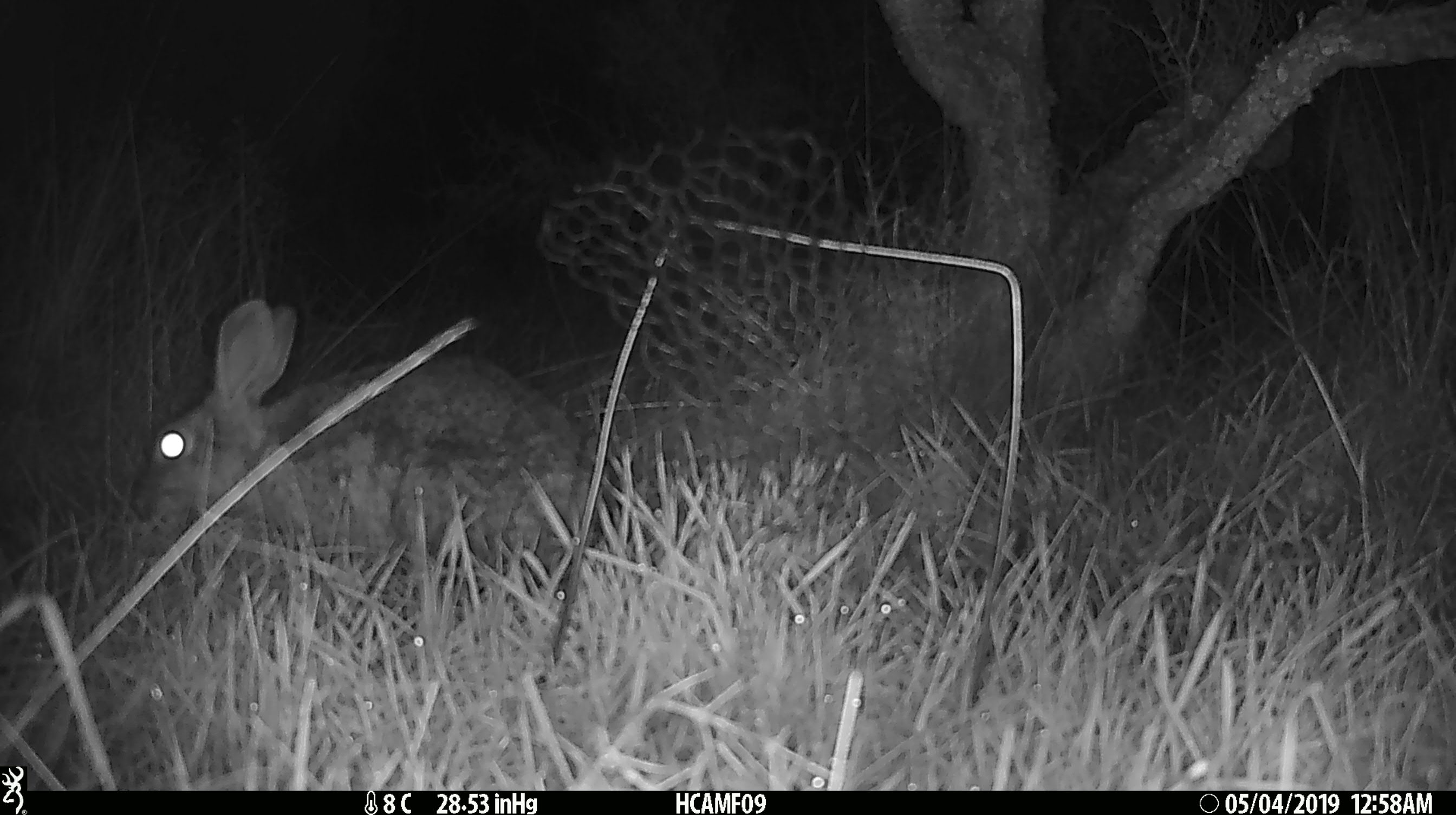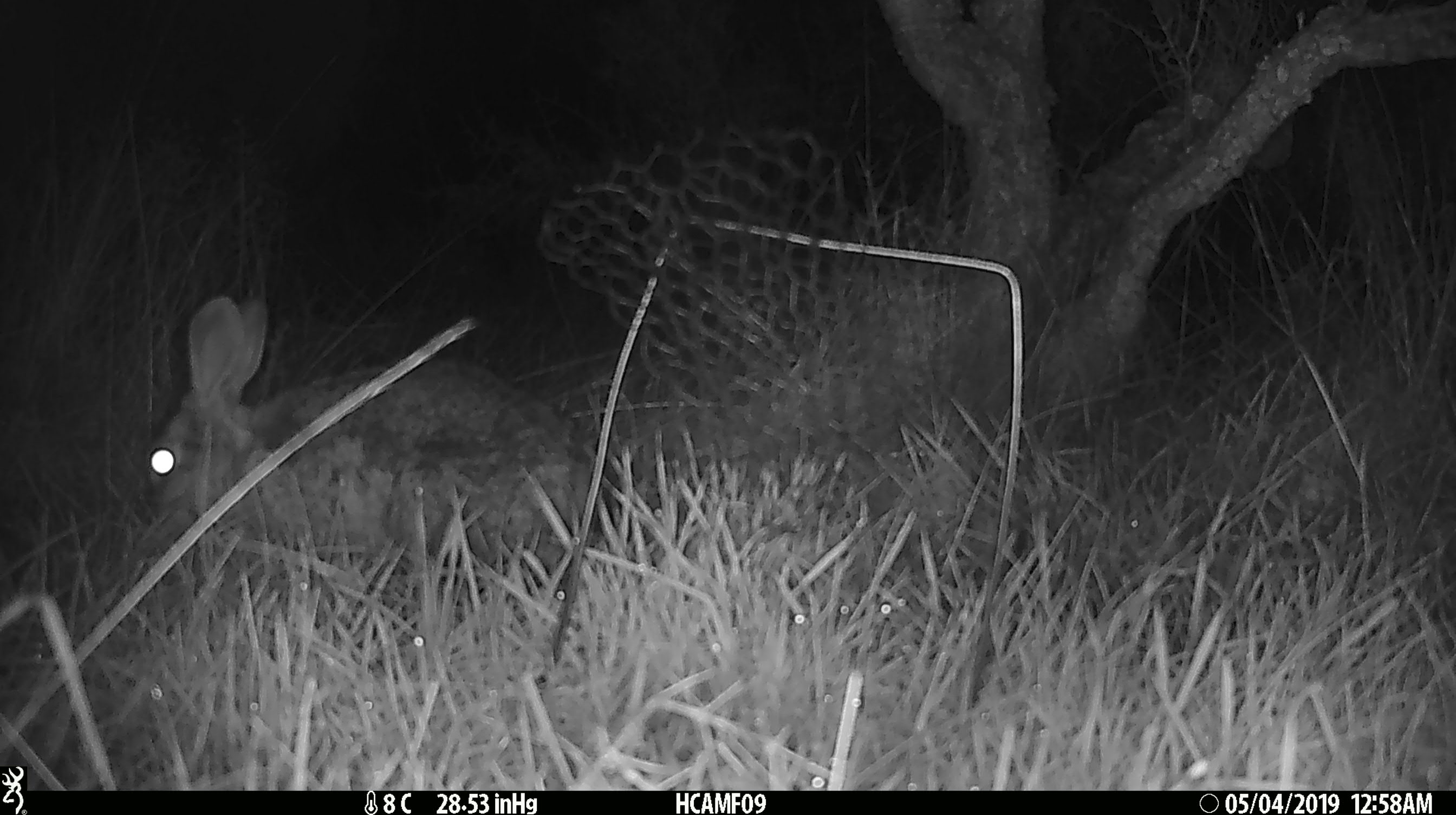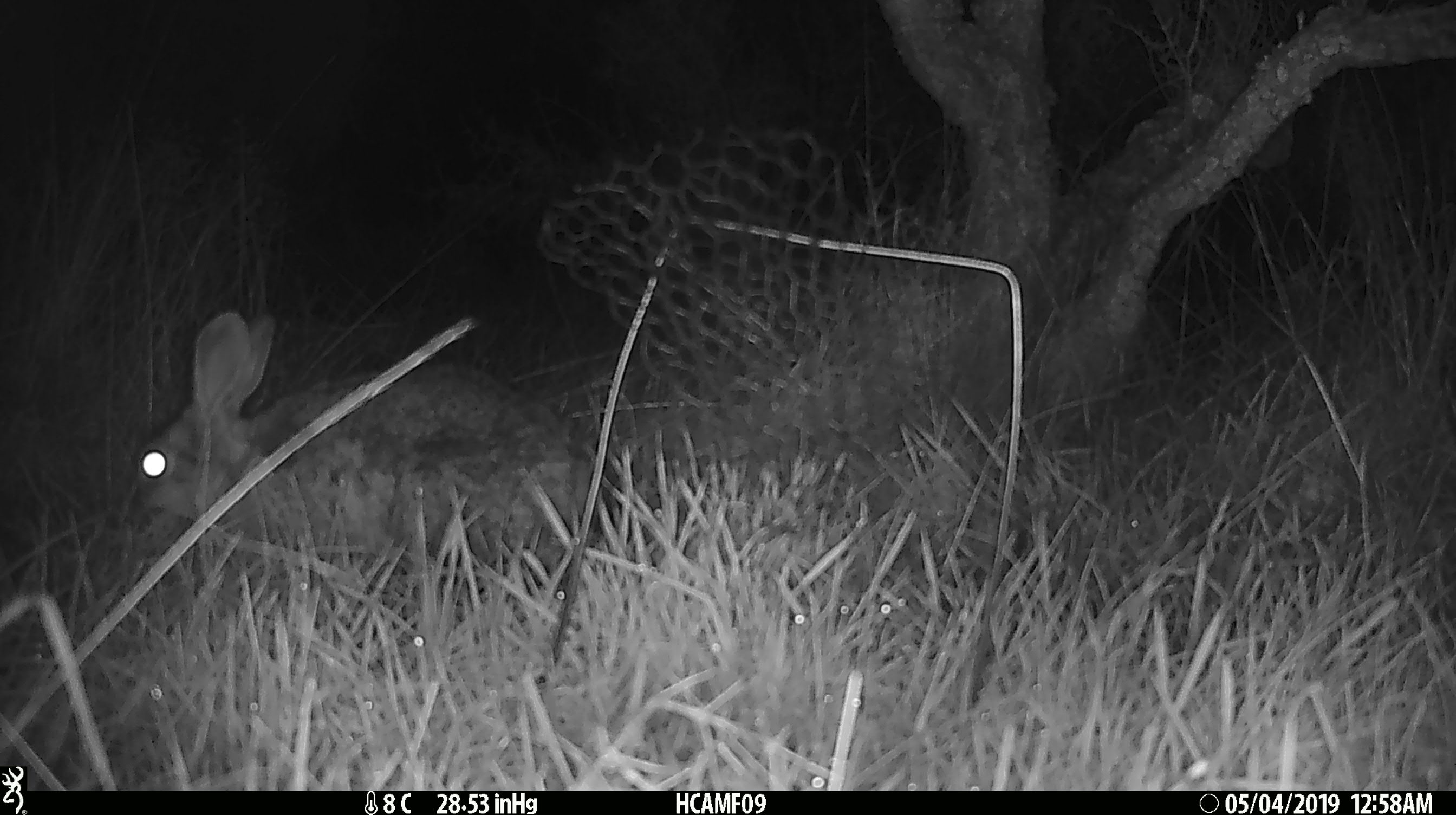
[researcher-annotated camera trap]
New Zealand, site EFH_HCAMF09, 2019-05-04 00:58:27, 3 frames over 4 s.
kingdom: Animalia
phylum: Chordata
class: Mammalia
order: Lagomorpha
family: Leporidae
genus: Lepus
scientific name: Lepus europaeus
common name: brown hare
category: hare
Hare (brown hare) (Lepus europaeus).